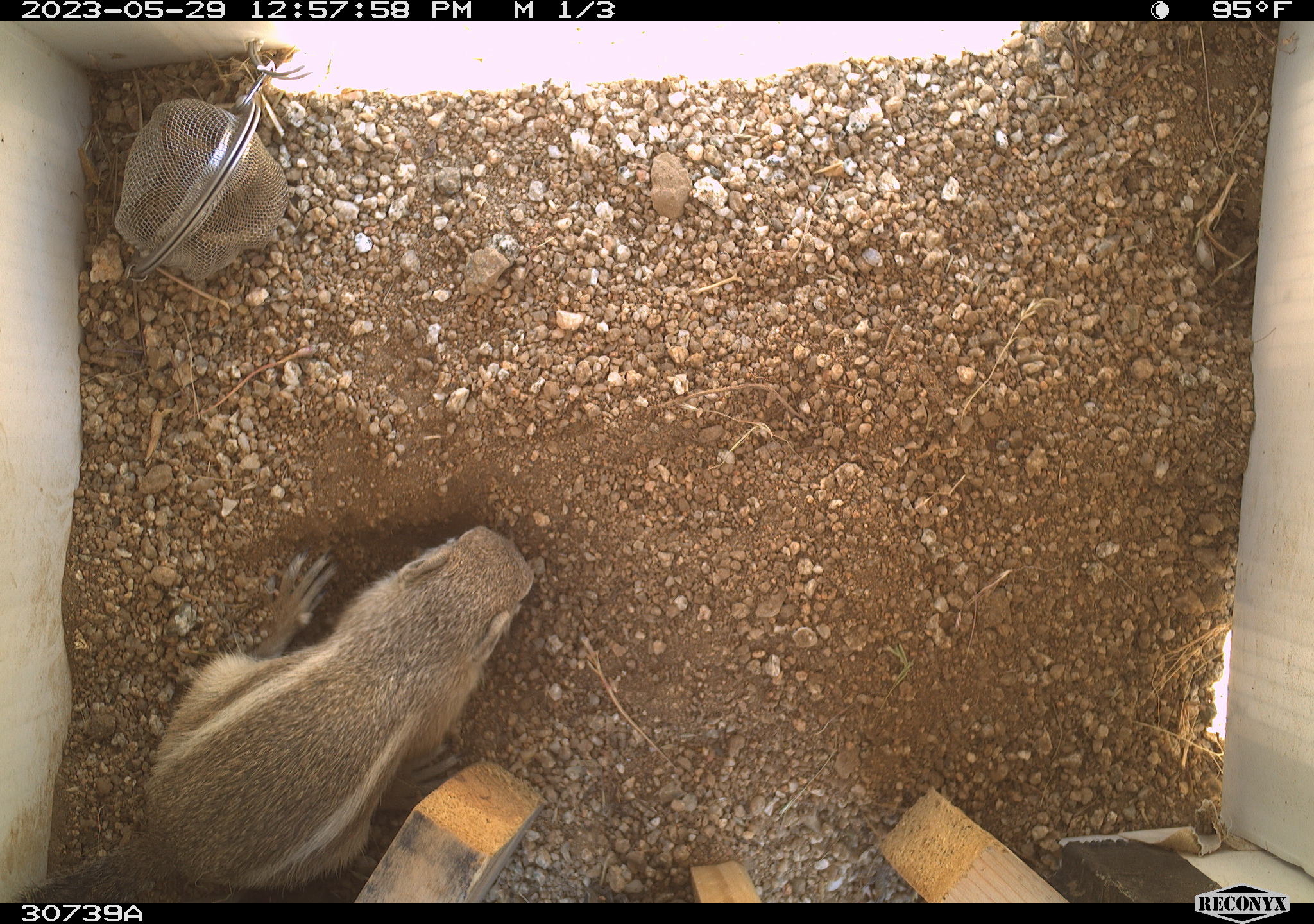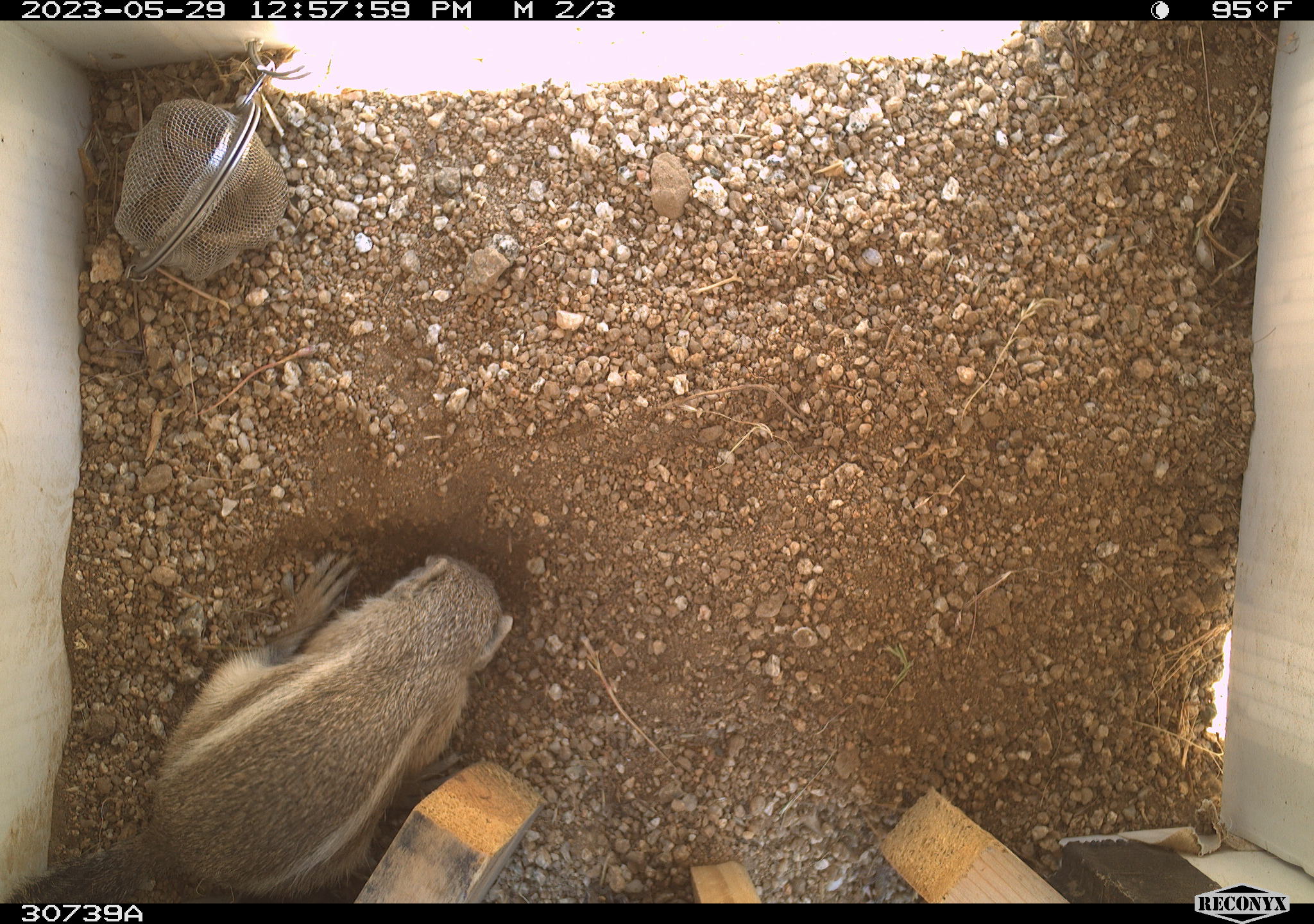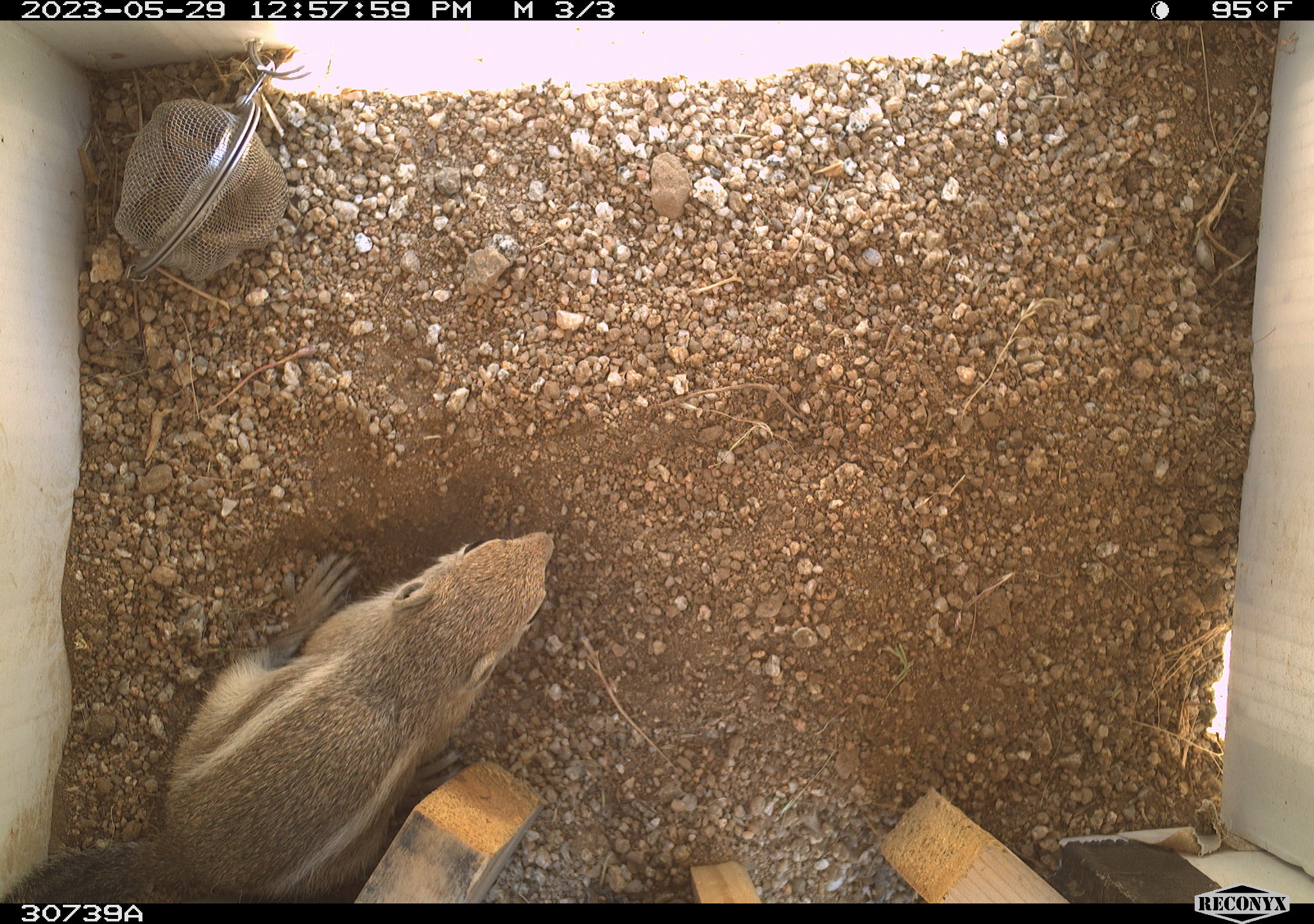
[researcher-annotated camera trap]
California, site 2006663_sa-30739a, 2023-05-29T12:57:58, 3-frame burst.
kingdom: Animalia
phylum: Chordata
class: Mammalia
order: Rodentia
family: Sciuridae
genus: Ammospermophilus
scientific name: Ammospermophilus leucurus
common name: white-tailed antelope squirrel